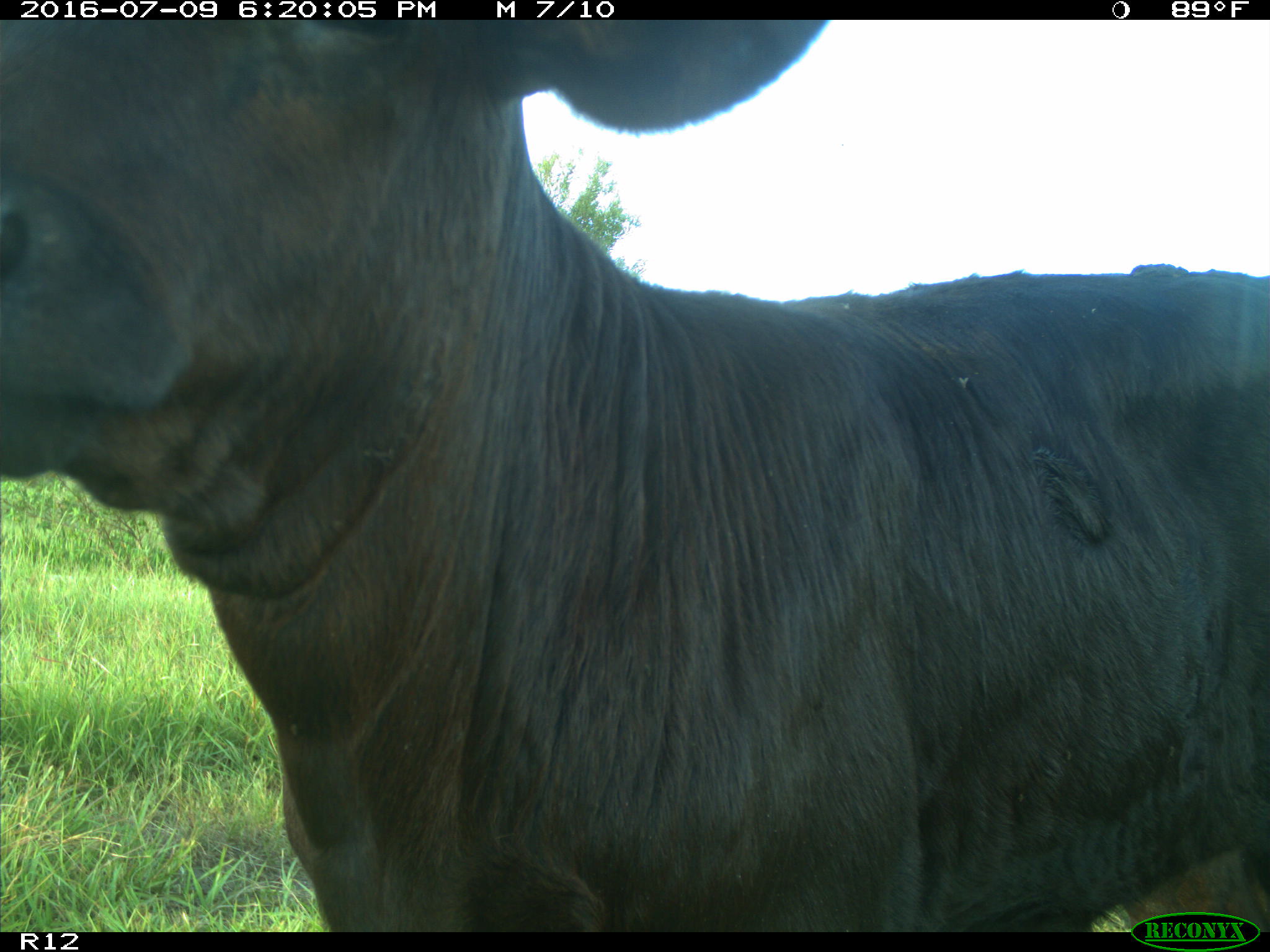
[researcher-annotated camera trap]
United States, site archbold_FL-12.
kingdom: Animalia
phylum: Chordata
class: Mammalia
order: Artiodactyla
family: Bovidae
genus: Bos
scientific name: Bos taurus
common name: domestic cow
Bos taurus (domestic cow).